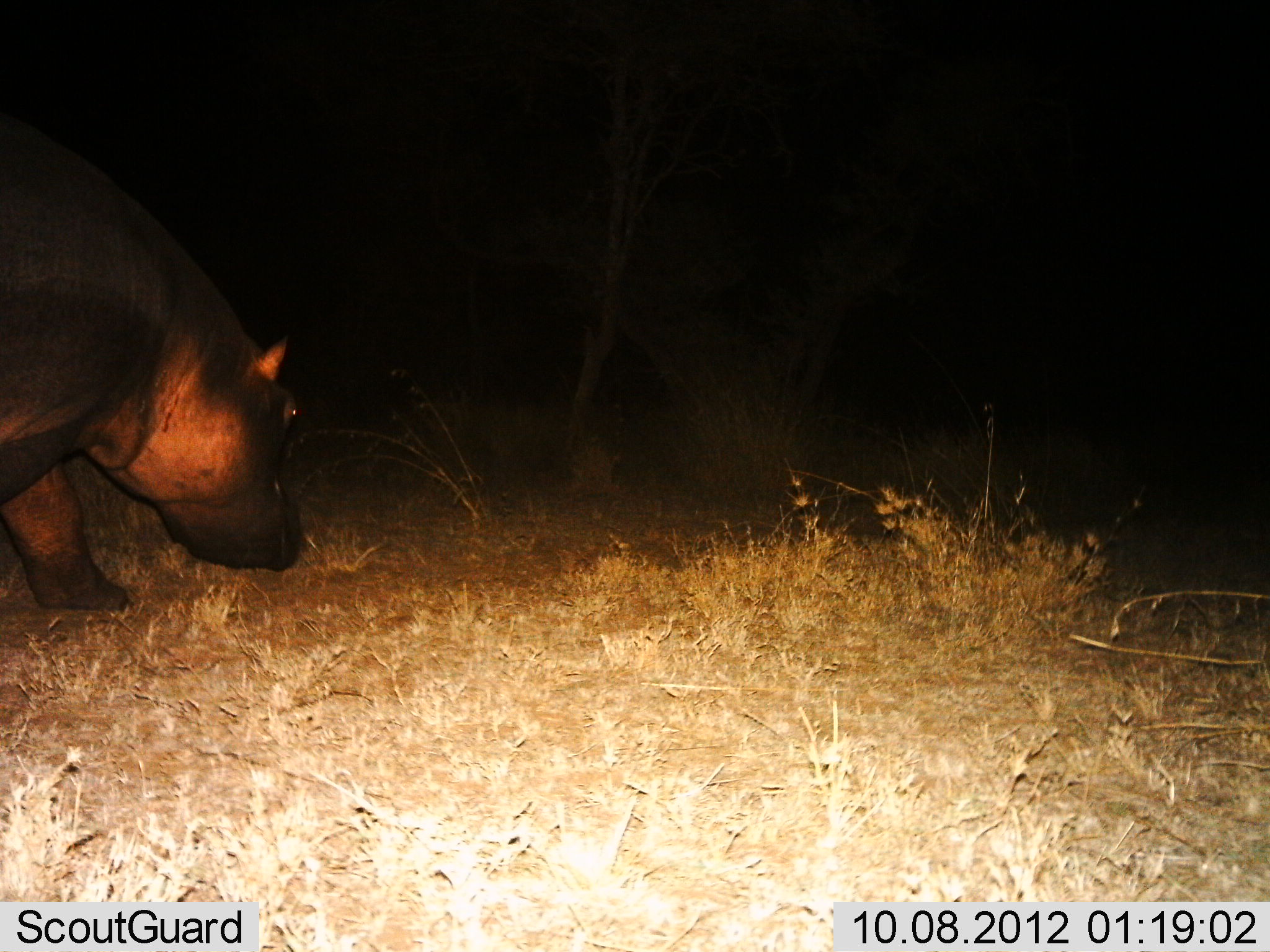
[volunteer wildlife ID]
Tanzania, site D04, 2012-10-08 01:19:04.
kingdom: Animalia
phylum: Chordata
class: Mammalia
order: Artiodactyla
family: Hippopotamidae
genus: Hippopotamus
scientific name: Hippopotamus amphibius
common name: hippopotamus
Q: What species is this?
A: Hippopotamus (Hippopotamus amphibius).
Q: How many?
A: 1.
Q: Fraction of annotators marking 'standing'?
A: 0%.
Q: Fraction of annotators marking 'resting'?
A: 0%.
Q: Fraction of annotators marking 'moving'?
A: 50%.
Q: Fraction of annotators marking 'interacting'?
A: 0%.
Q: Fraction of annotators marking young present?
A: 0%.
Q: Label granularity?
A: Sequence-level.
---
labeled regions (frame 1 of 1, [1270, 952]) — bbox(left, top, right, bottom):
animal: bbox(0, 107, 305, 607)